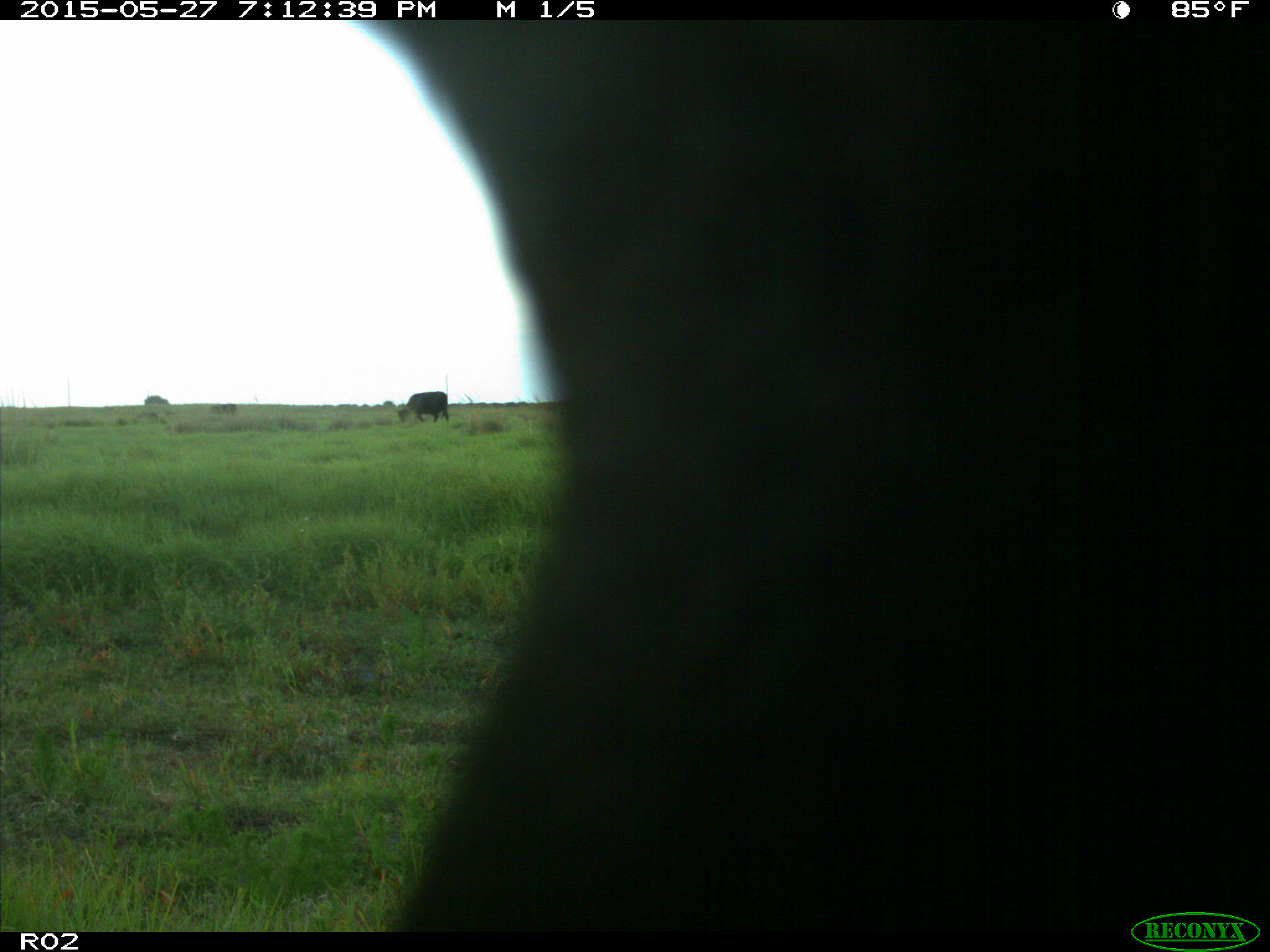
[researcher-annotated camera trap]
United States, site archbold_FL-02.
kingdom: Animalia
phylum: Chordata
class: Mammalia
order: Artiodactyla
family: Bovidae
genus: Bos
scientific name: Bos taurus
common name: domestic cow